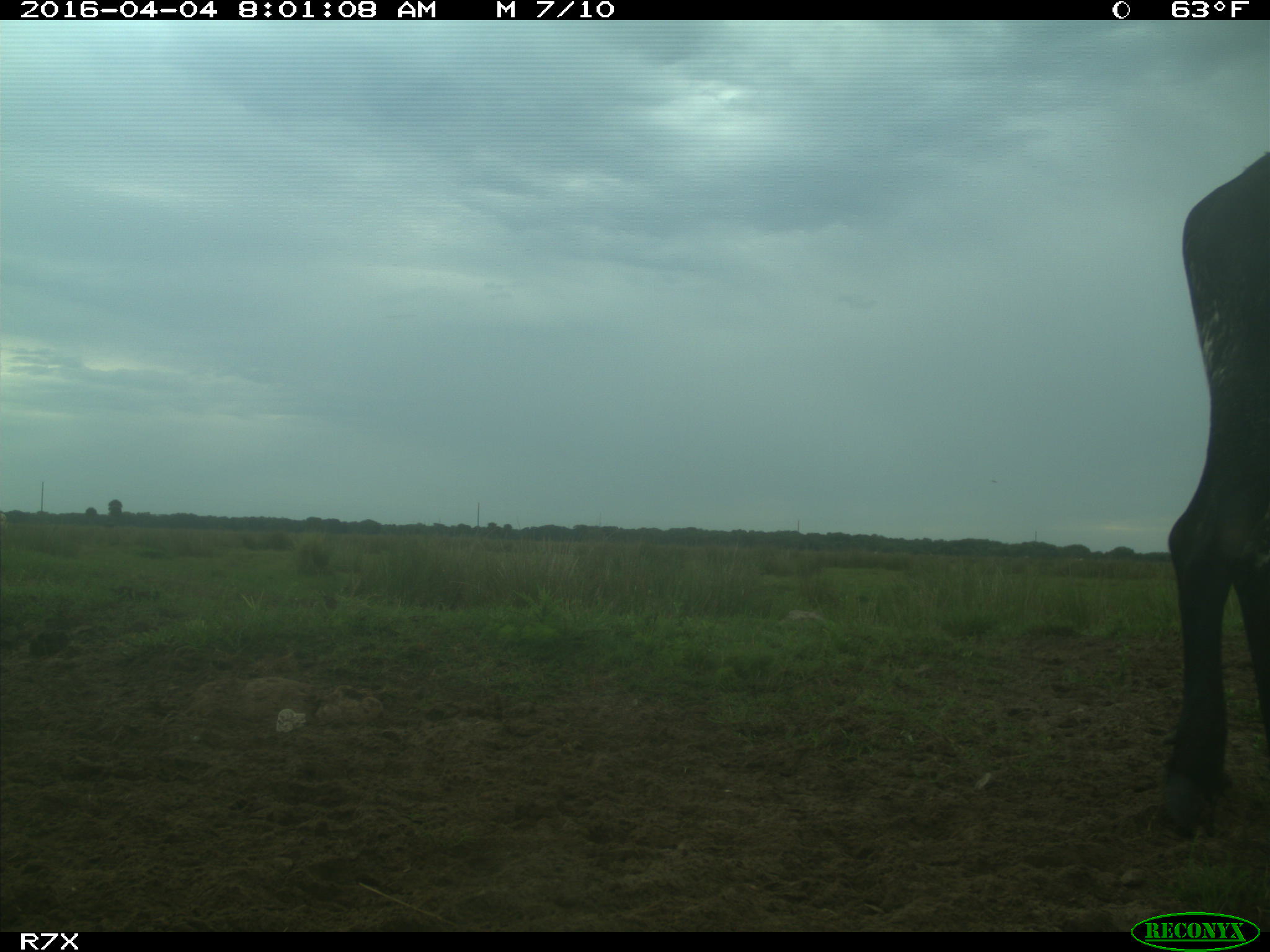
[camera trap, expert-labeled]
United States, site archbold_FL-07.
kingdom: Animalia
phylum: Chordata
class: Mammalia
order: Artiodactyla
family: Bovidae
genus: Bos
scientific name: Bos taurus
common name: domestic cow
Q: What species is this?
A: Bos taurus (domestic cow).